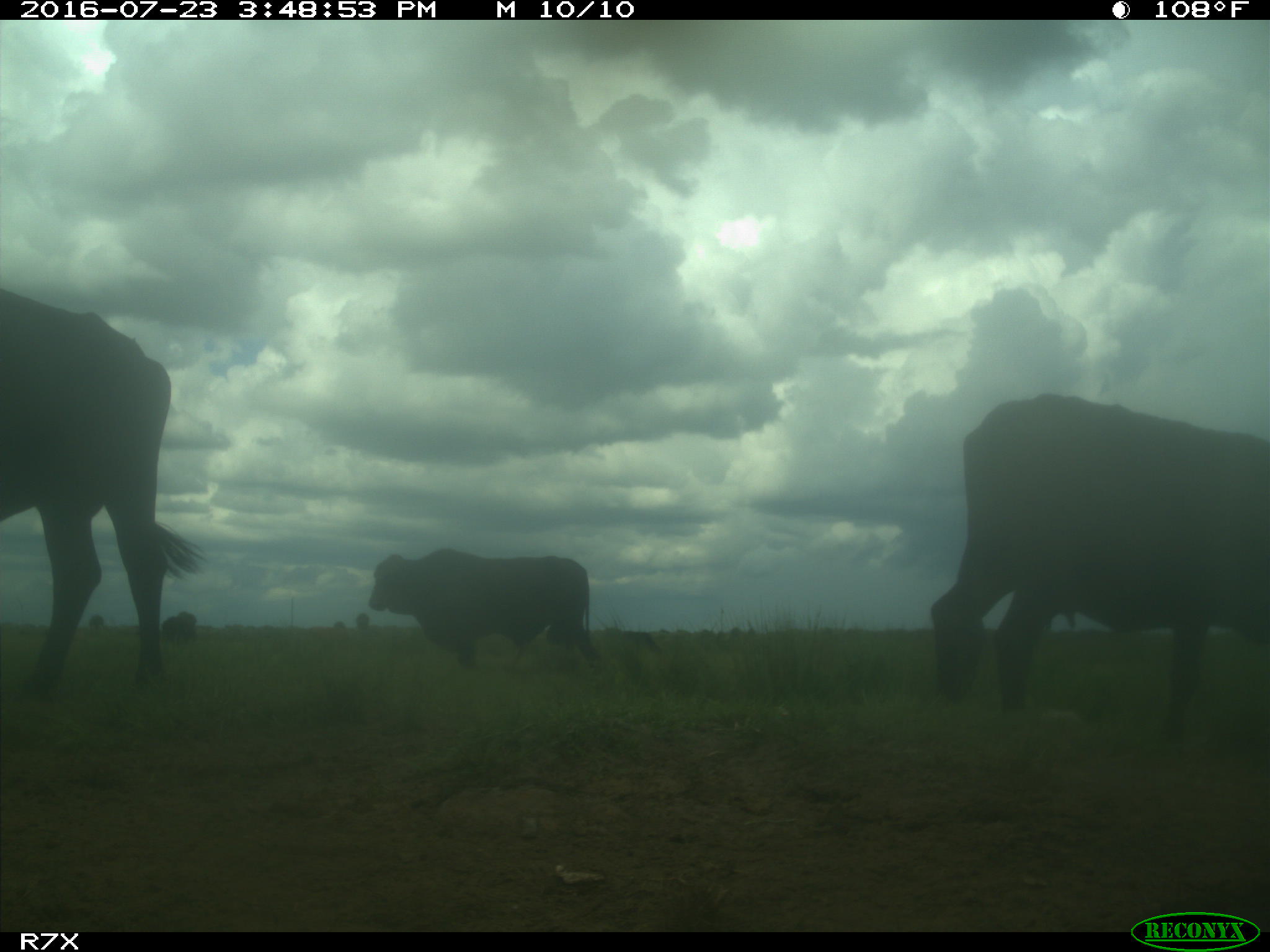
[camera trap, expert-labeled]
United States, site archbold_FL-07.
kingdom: Animalia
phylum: Chordata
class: Mammalia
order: Artiodactyla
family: Bovidae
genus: Bos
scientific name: Bos taurus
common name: domestic cow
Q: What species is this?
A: Bos taurus (domestic cow).